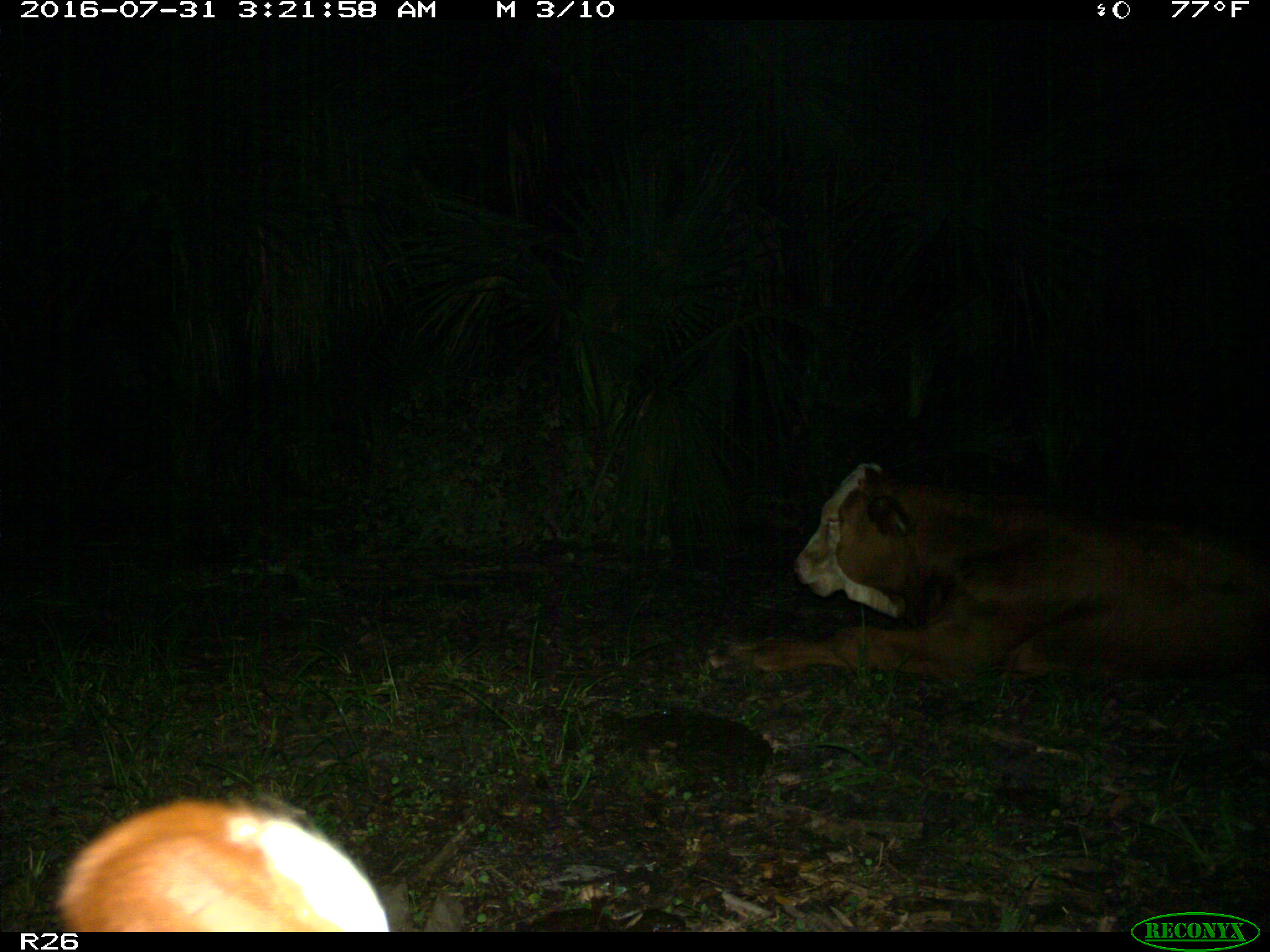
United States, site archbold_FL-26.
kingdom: Animalia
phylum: Chordata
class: Mammalia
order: Artiodactyla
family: Bovidae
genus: Bos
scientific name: Bos taurus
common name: domestic cow